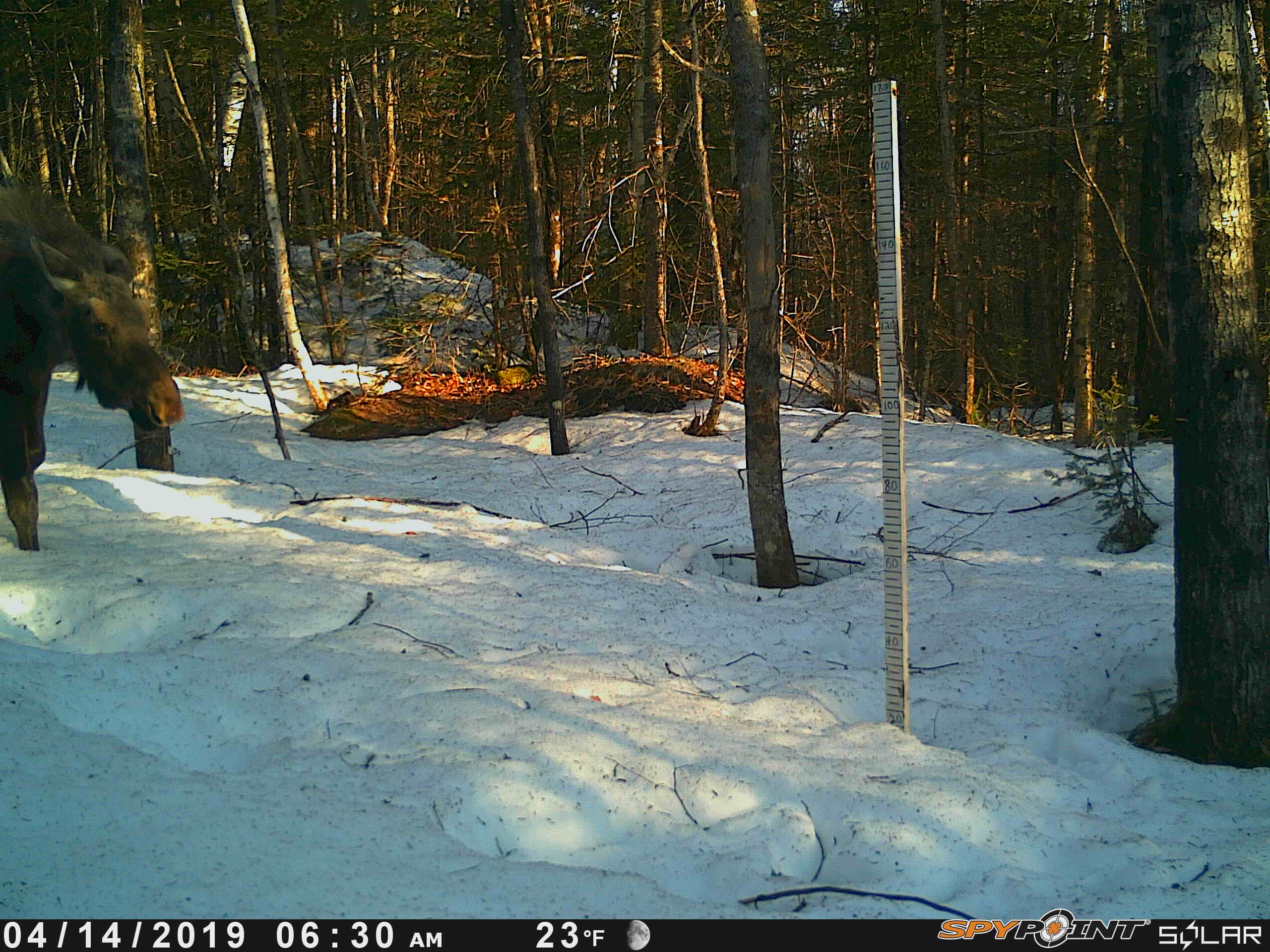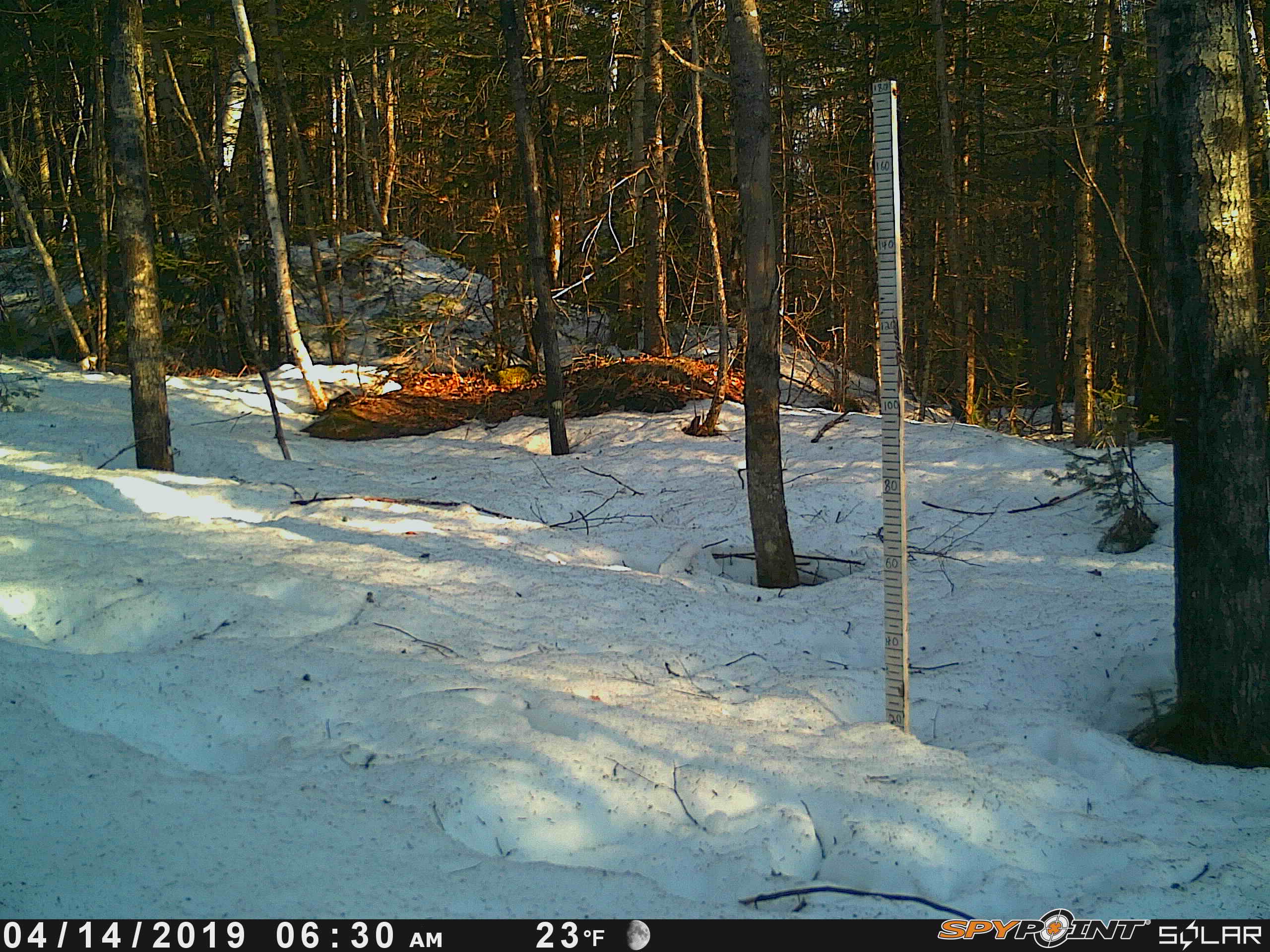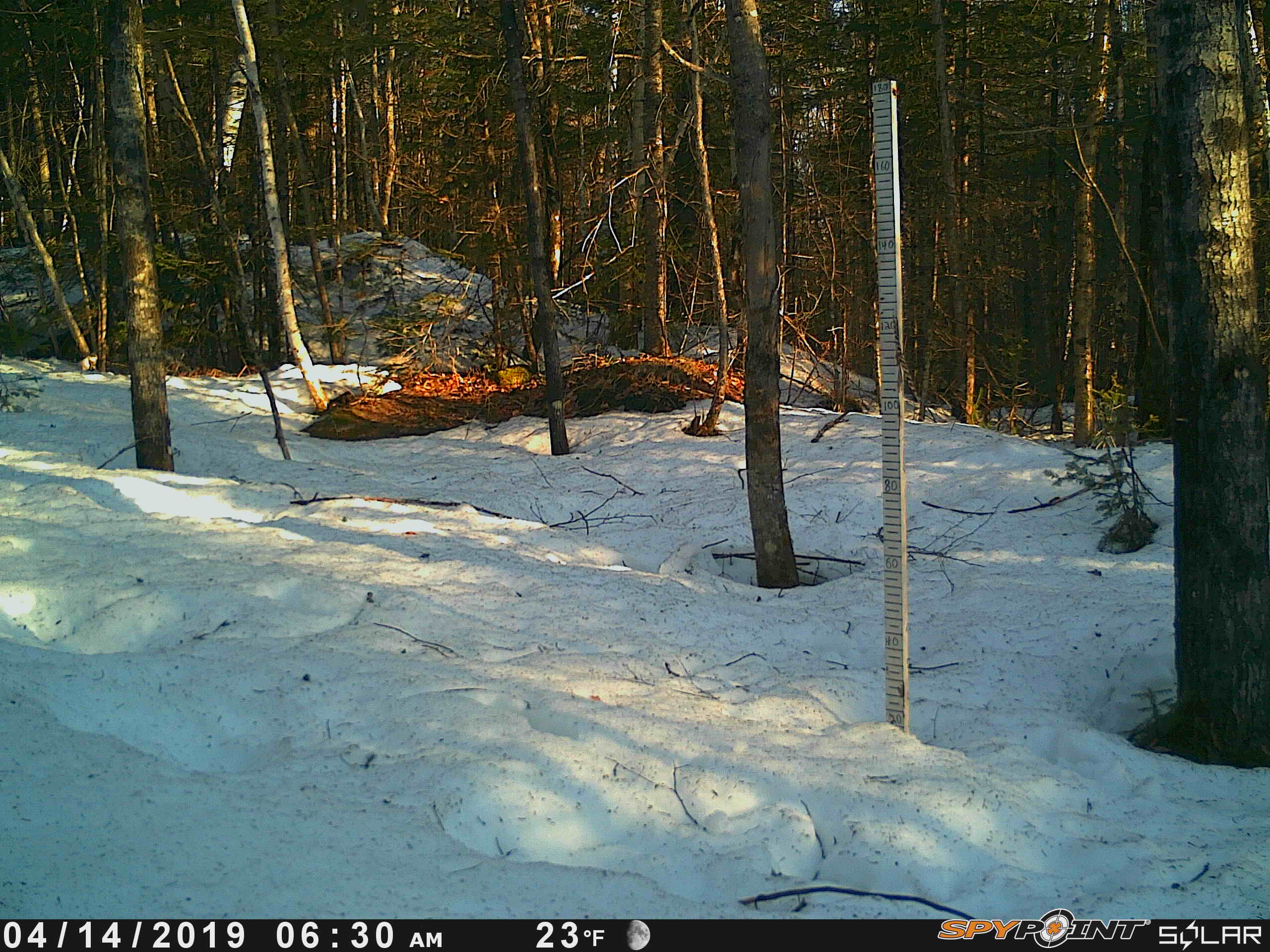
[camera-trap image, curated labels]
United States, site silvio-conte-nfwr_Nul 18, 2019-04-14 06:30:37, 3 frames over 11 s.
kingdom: Animalia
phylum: Chordata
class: Mammalia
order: Artiodactyla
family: Cervidae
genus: Alces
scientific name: Alces alces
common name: moose